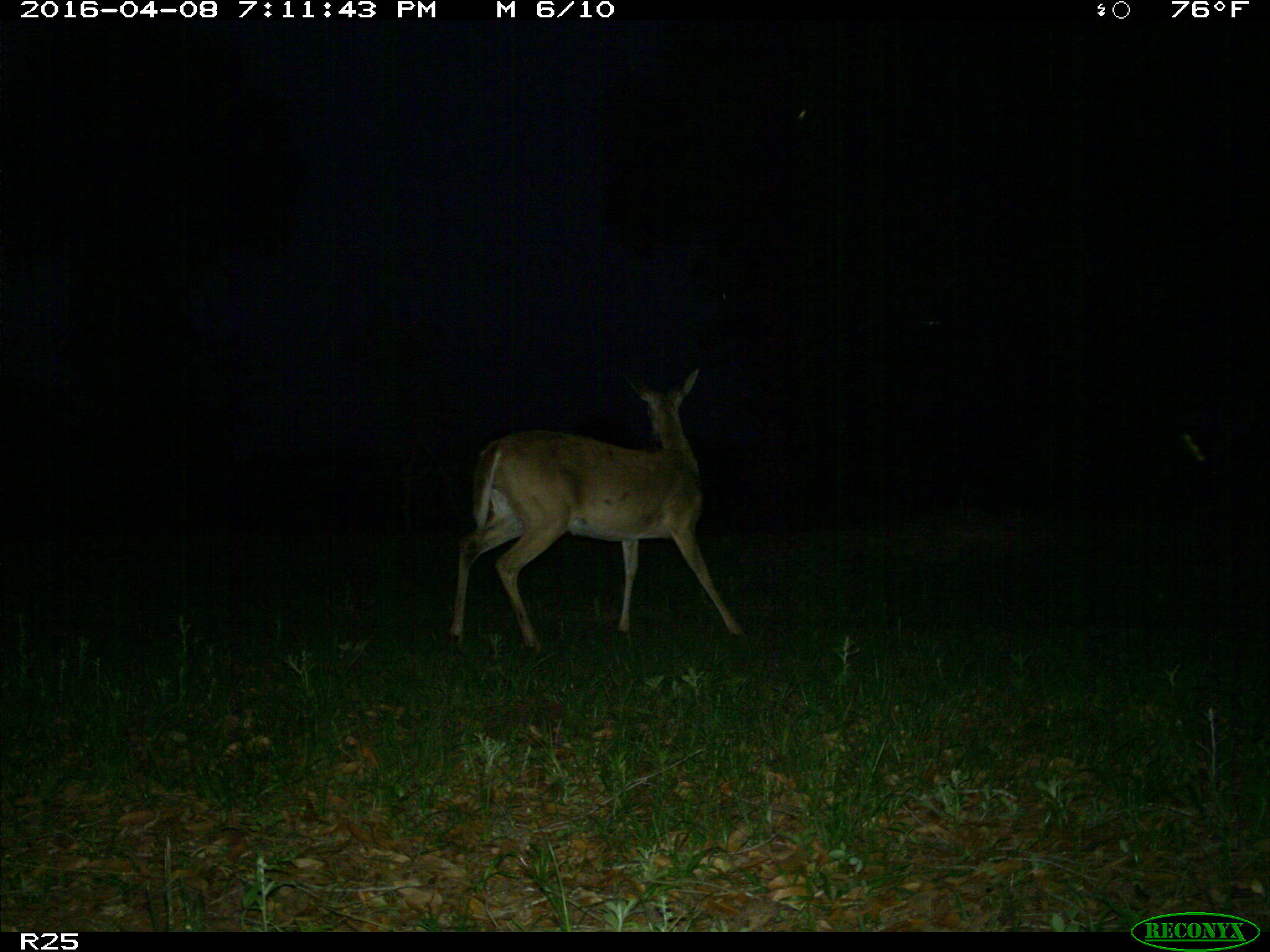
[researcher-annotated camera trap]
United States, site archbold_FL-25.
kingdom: Animalia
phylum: Chordata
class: Mammalia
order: Artiodactyla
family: Cervidae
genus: Odocoileus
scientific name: Odocoileus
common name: deer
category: unidentified deer